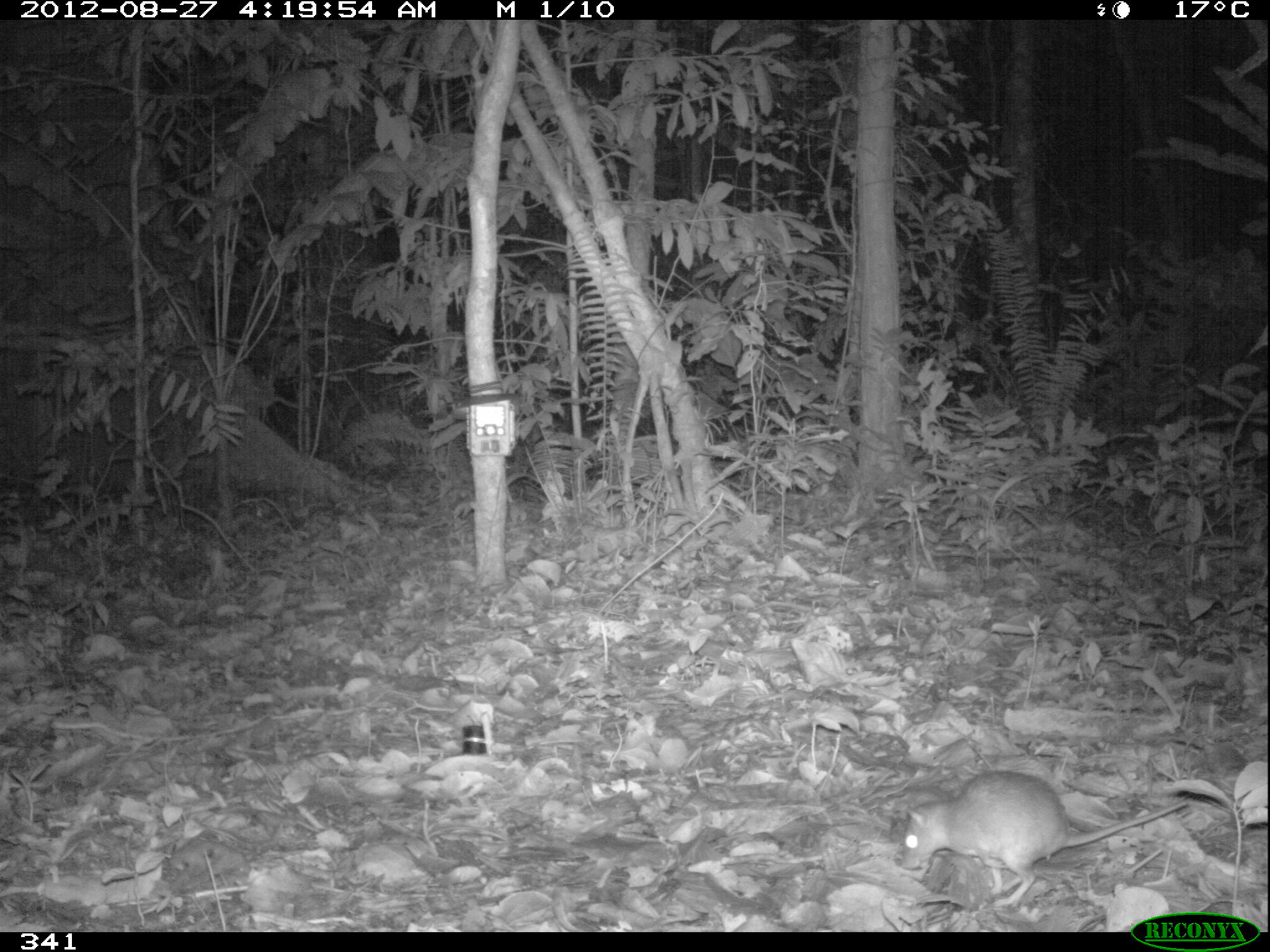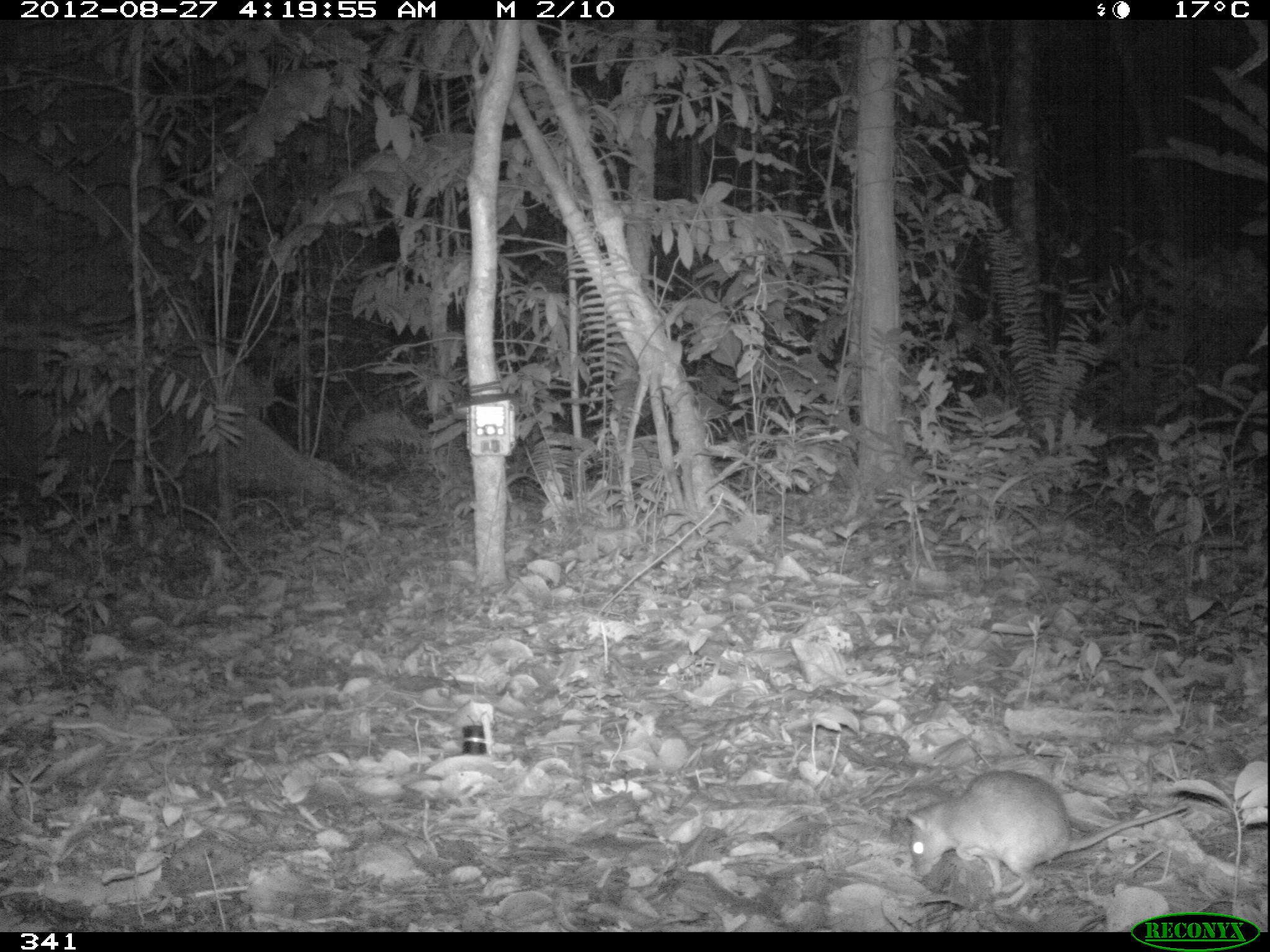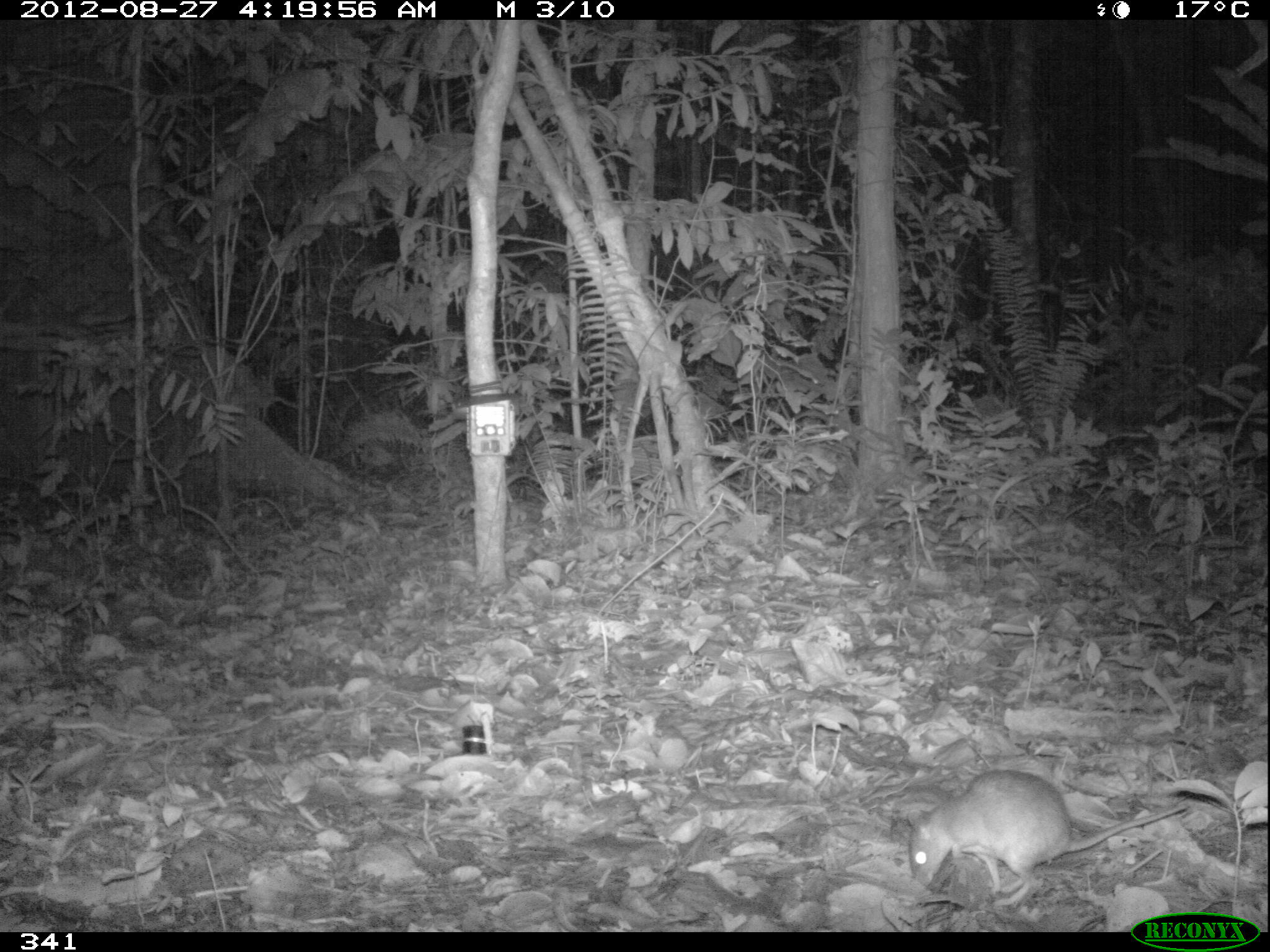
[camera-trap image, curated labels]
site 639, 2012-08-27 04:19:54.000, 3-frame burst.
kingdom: Animalia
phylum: Chordata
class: Mammalia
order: Rodentia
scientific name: Rodentia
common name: rodents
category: unknown rodent